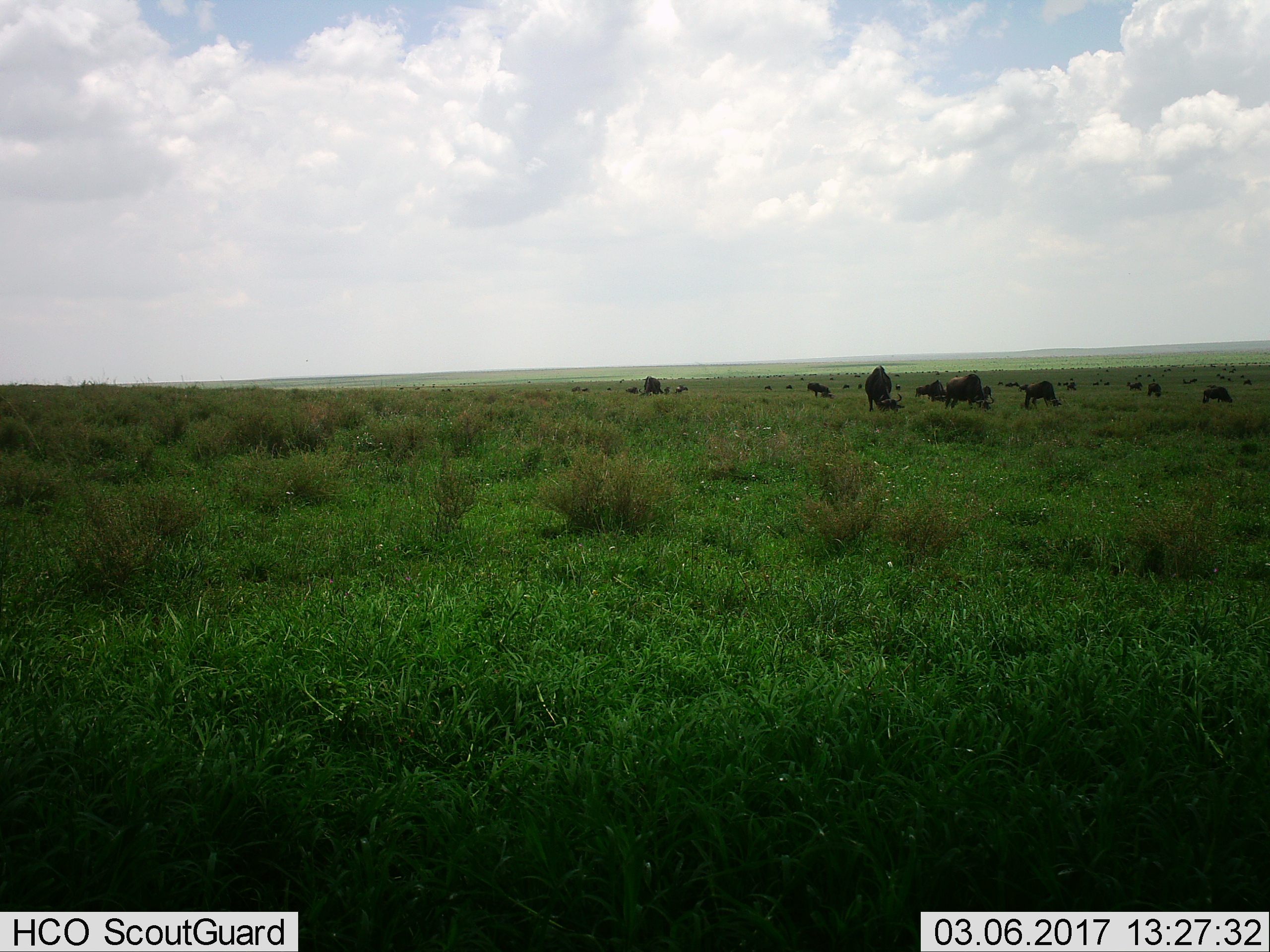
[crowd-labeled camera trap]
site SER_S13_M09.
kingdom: Animalia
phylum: Chordata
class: Mammalia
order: Artiodactyla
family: Bovidae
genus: Connochaetes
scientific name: Connochaetes taurinus taurinus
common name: blue wildebeest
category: wildebeestblue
Wildebeestblue (blue wildebeest) (Connochaetes taurinus taurinus), count 51+. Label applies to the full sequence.